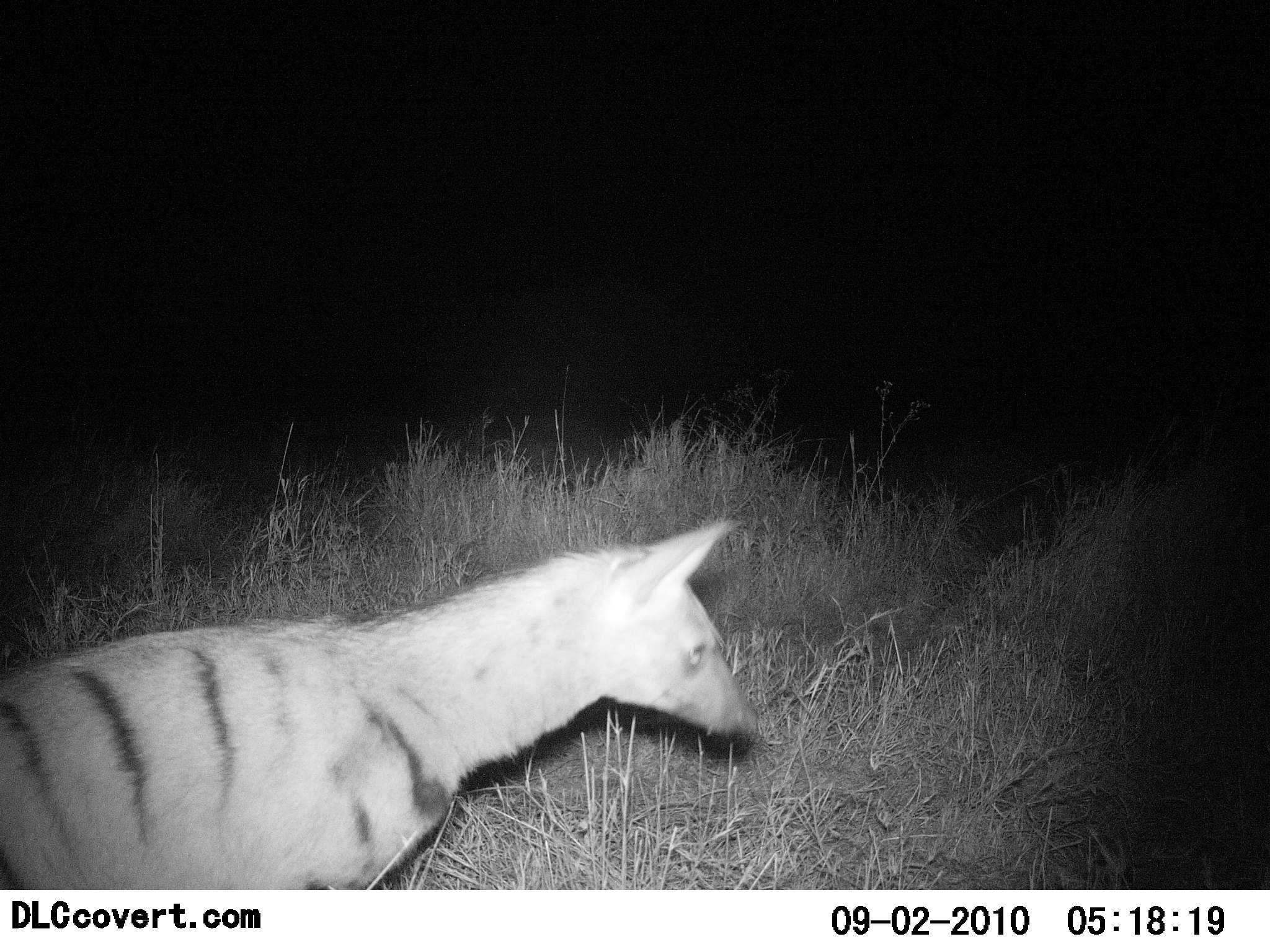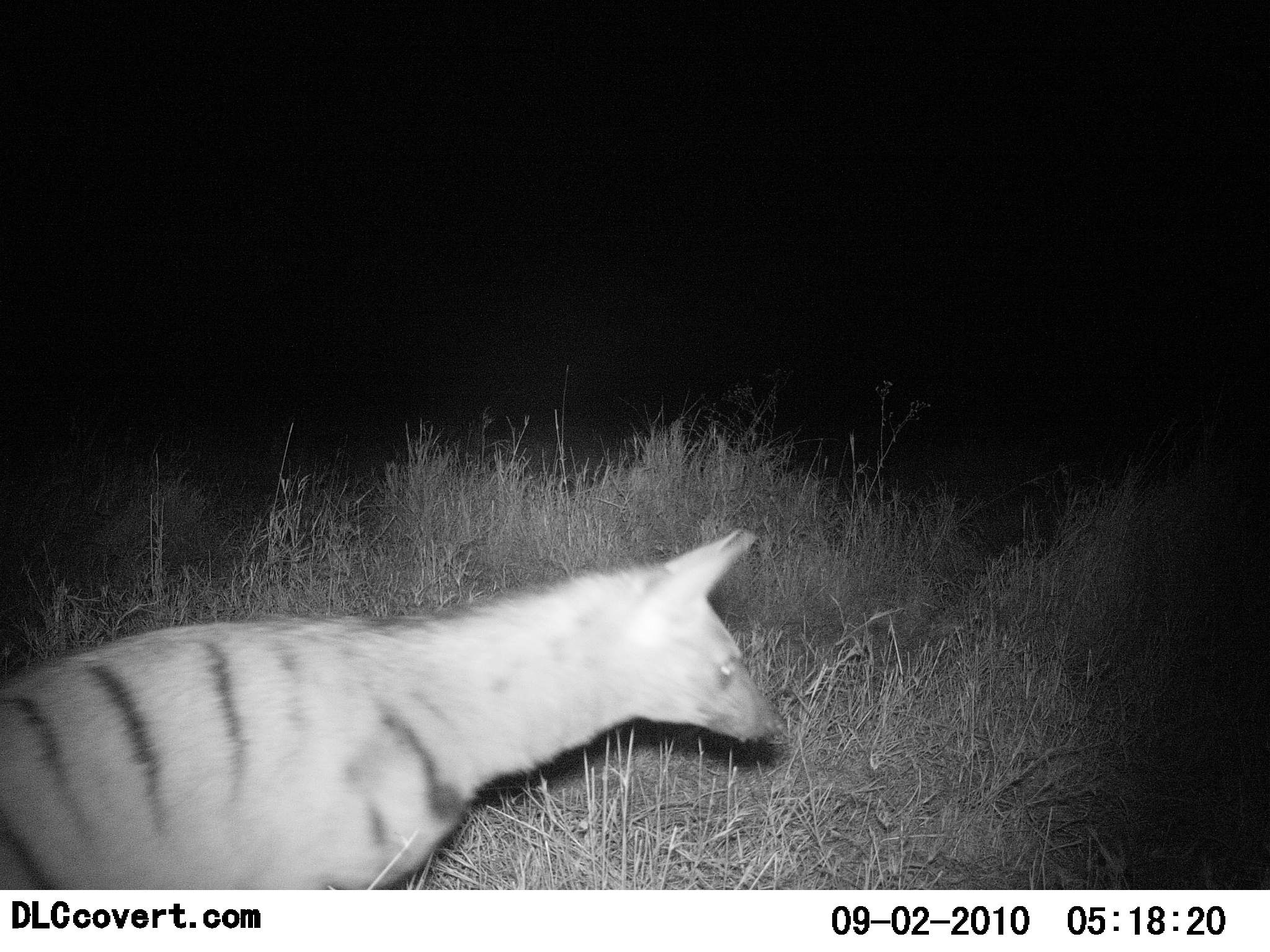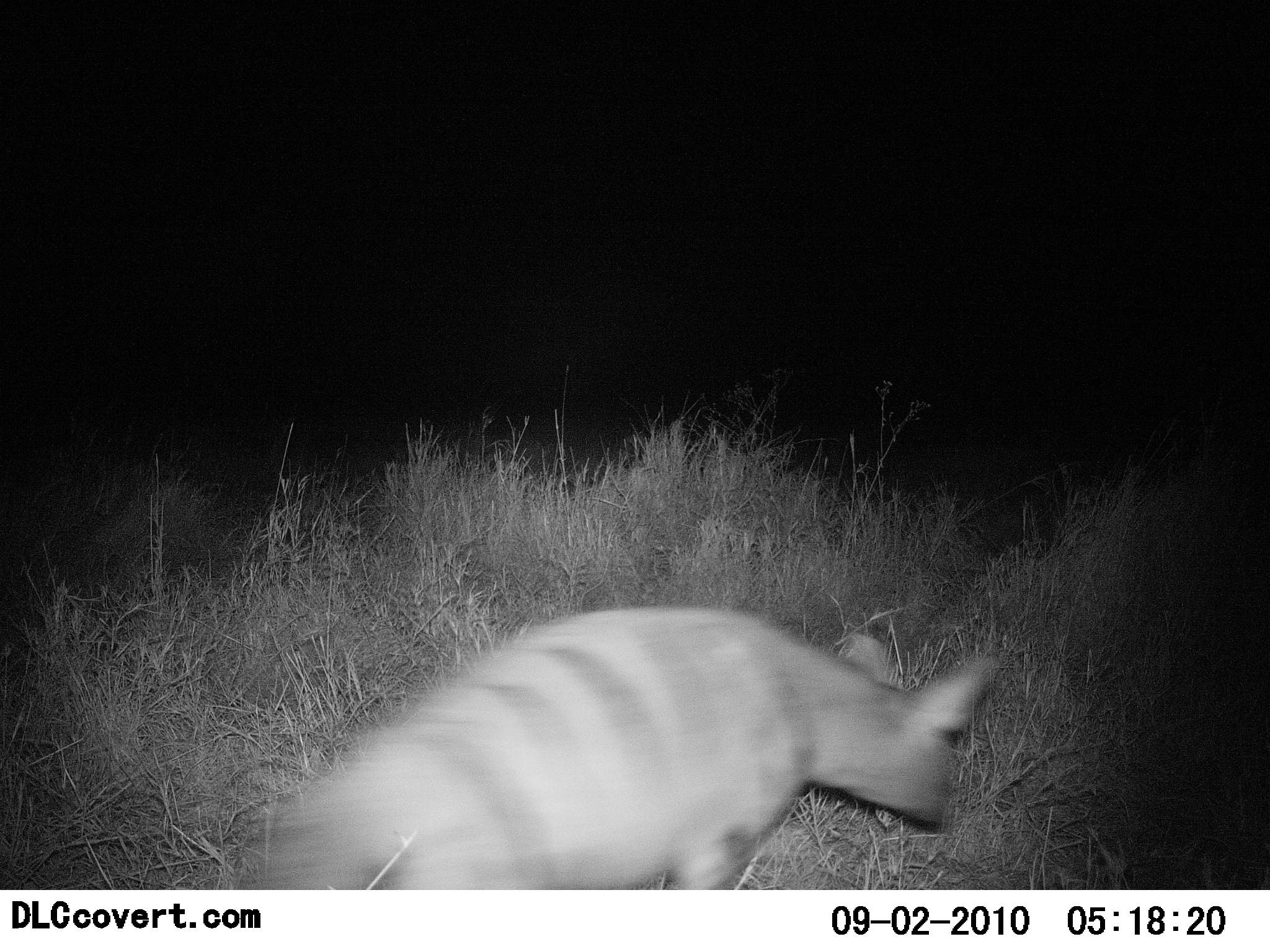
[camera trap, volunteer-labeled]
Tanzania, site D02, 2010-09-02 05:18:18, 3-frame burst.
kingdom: Animalia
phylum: Chordata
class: Mammalia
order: Carnivora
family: Hyaenidae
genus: Proteles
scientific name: Proteles cristatus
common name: aardwolf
Aardwolf (Proteles cristatus), count 1. Behavior (volunteer vote fractions): standing 14%, resting 0%, moving 86%, interacting 0%. Young present (vote fraction): 0%. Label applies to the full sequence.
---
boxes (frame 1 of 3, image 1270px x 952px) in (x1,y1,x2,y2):
animal: (0,514,744,891)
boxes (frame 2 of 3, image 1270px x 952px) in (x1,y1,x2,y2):
animal: (0,525,782,891)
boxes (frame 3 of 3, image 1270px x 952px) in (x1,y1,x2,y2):
animal: (256,605,1001,892)